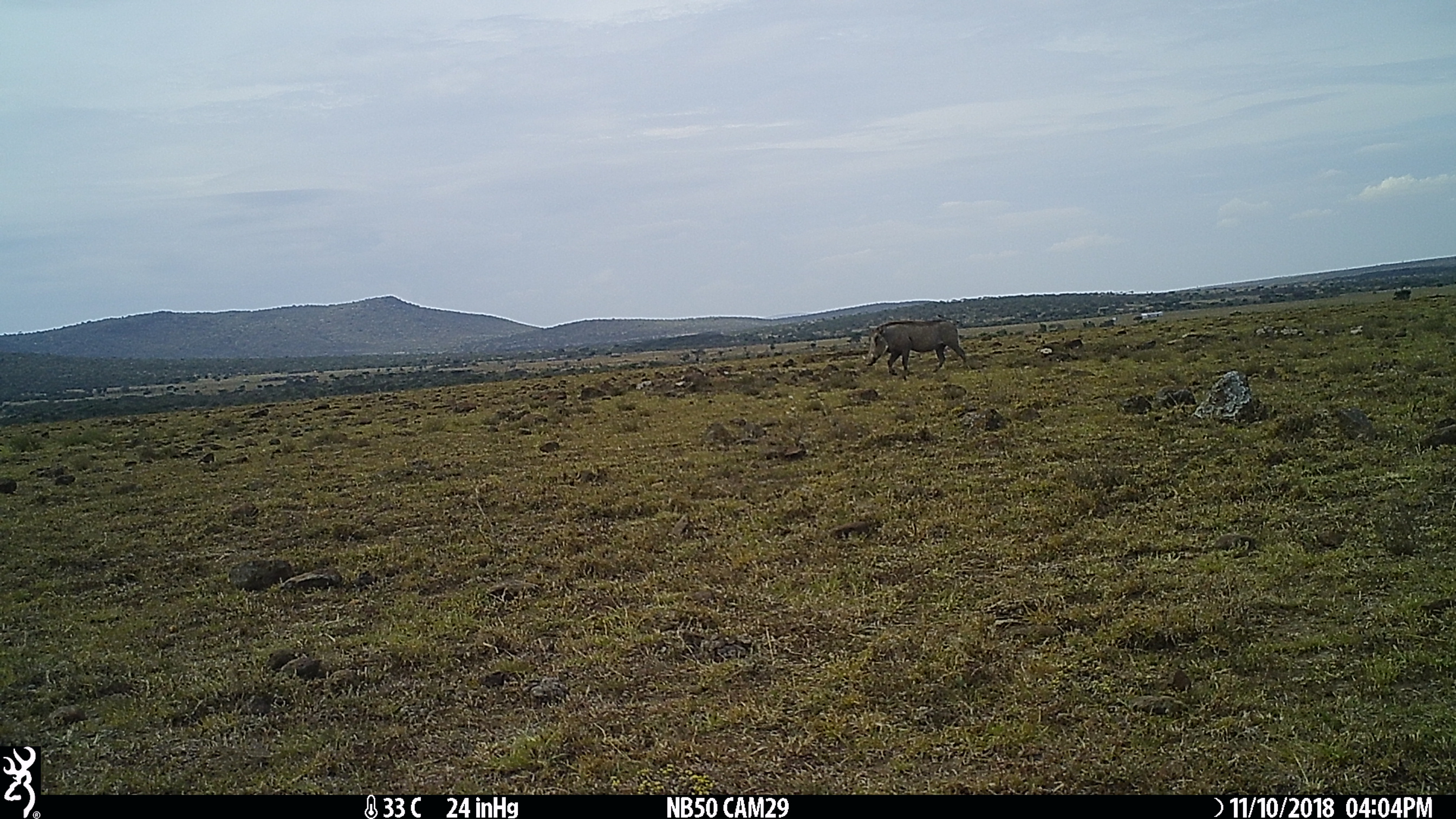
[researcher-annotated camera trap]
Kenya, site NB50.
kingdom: Animalia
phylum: Chordata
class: Mammalia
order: Artiodactyla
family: Suidae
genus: Phacochoerus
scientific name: Phacochoerus africanus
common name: common warthog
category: warthog